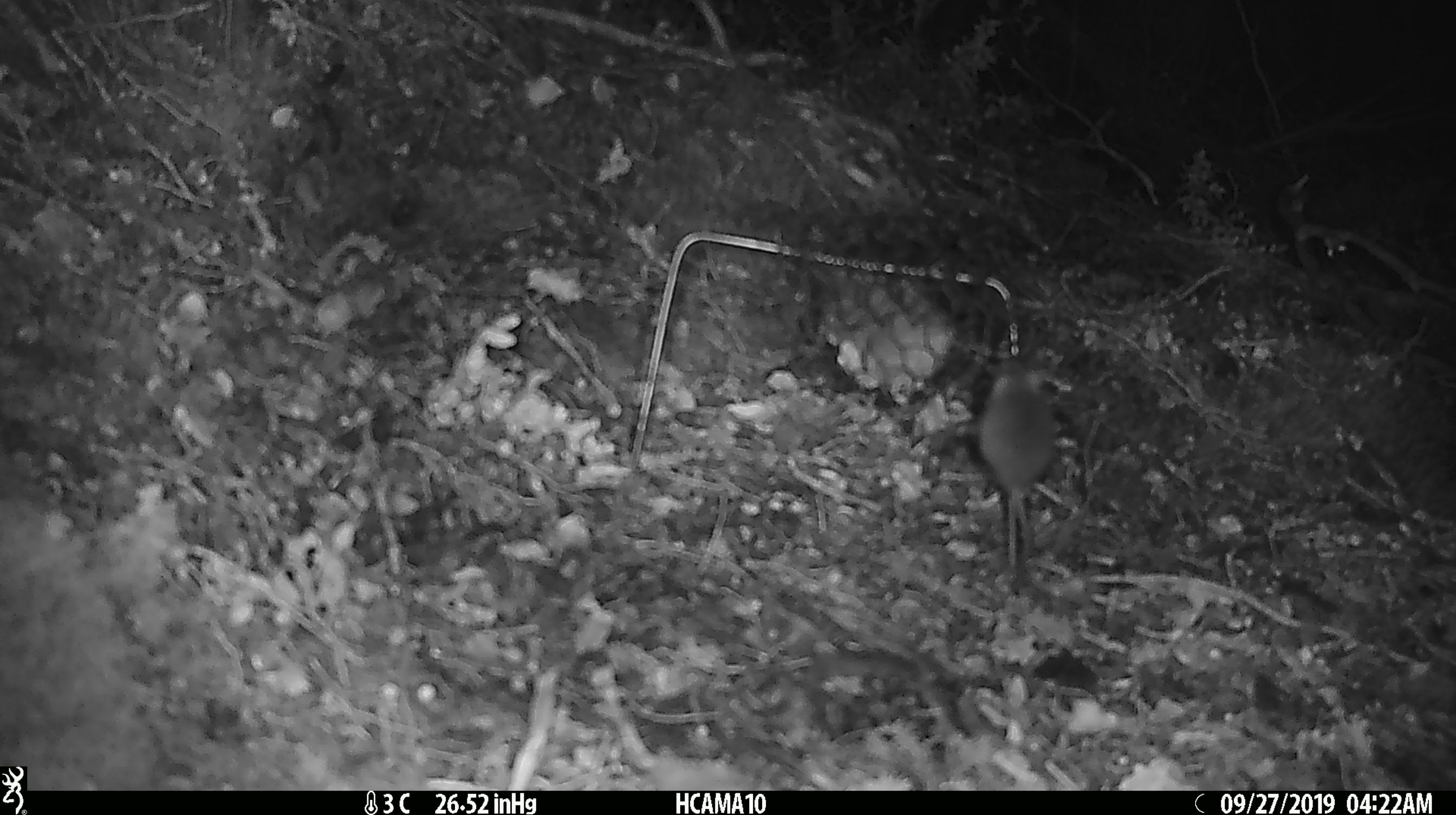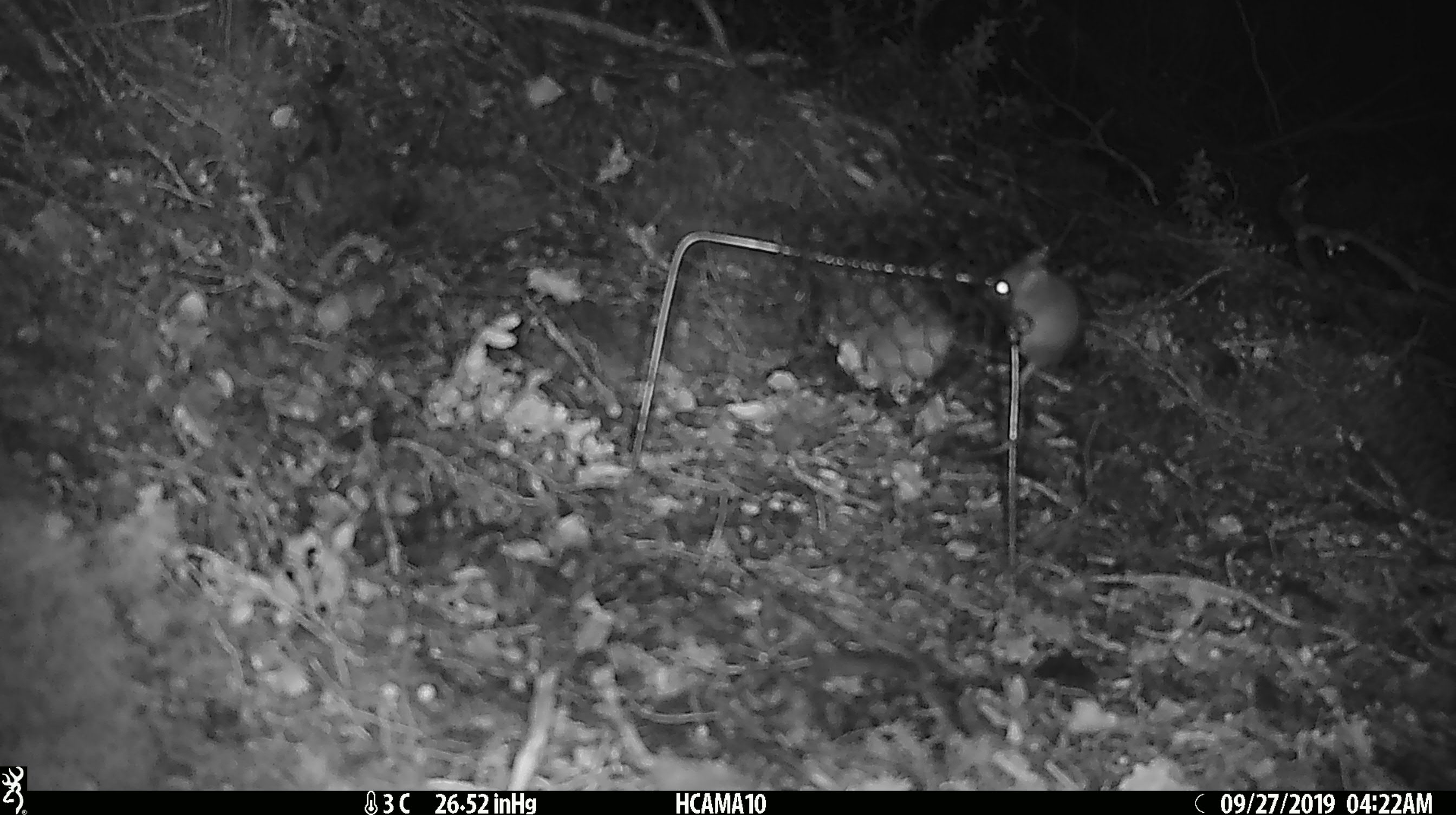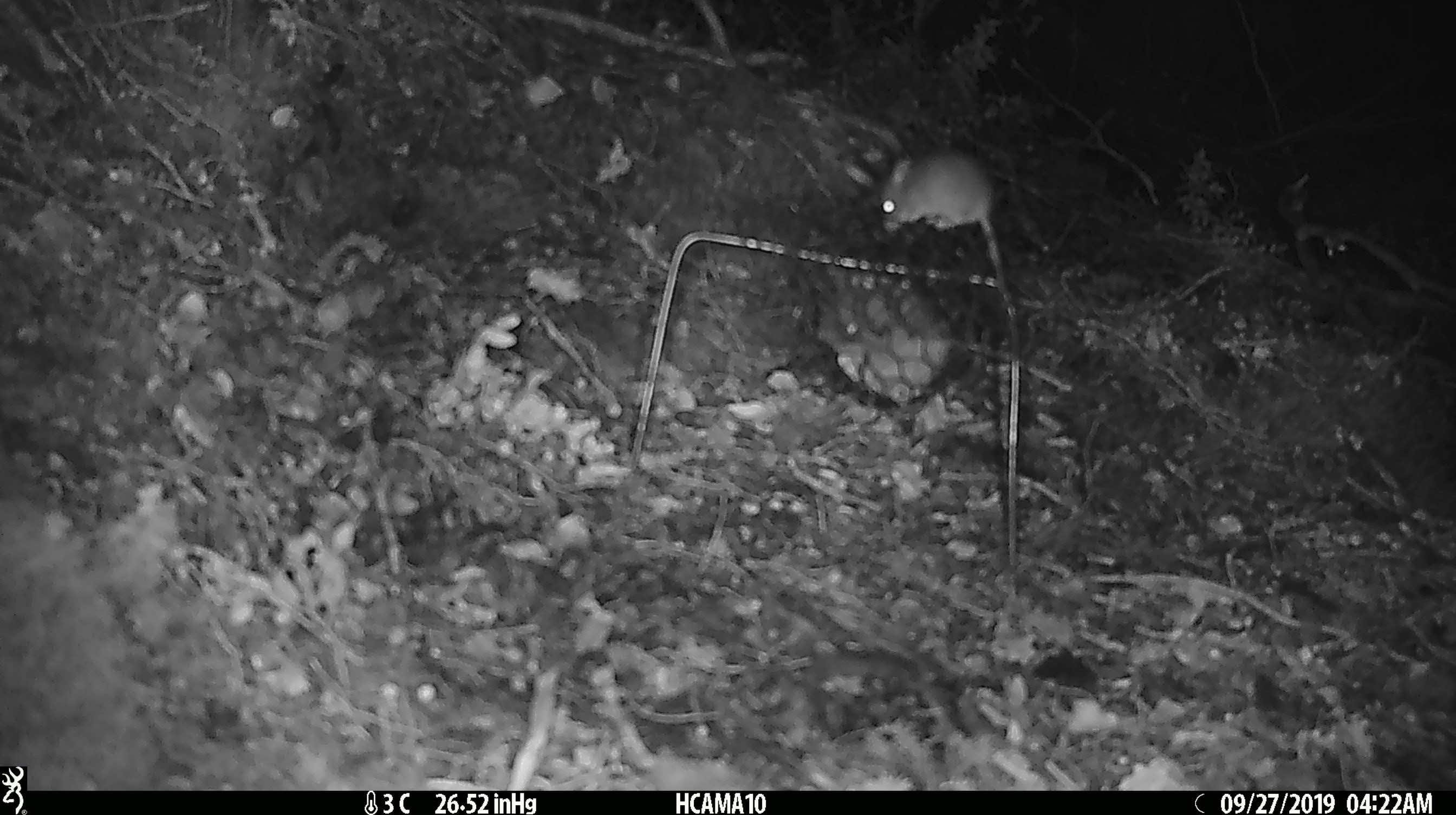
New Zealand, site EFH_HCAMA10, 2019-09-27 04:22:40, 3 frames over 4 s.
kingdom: Animalia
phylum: Chordata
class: Mammalia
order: Rodentia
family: Muridae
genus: Mus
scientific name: Mus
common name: mouse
Mouse (Mus).